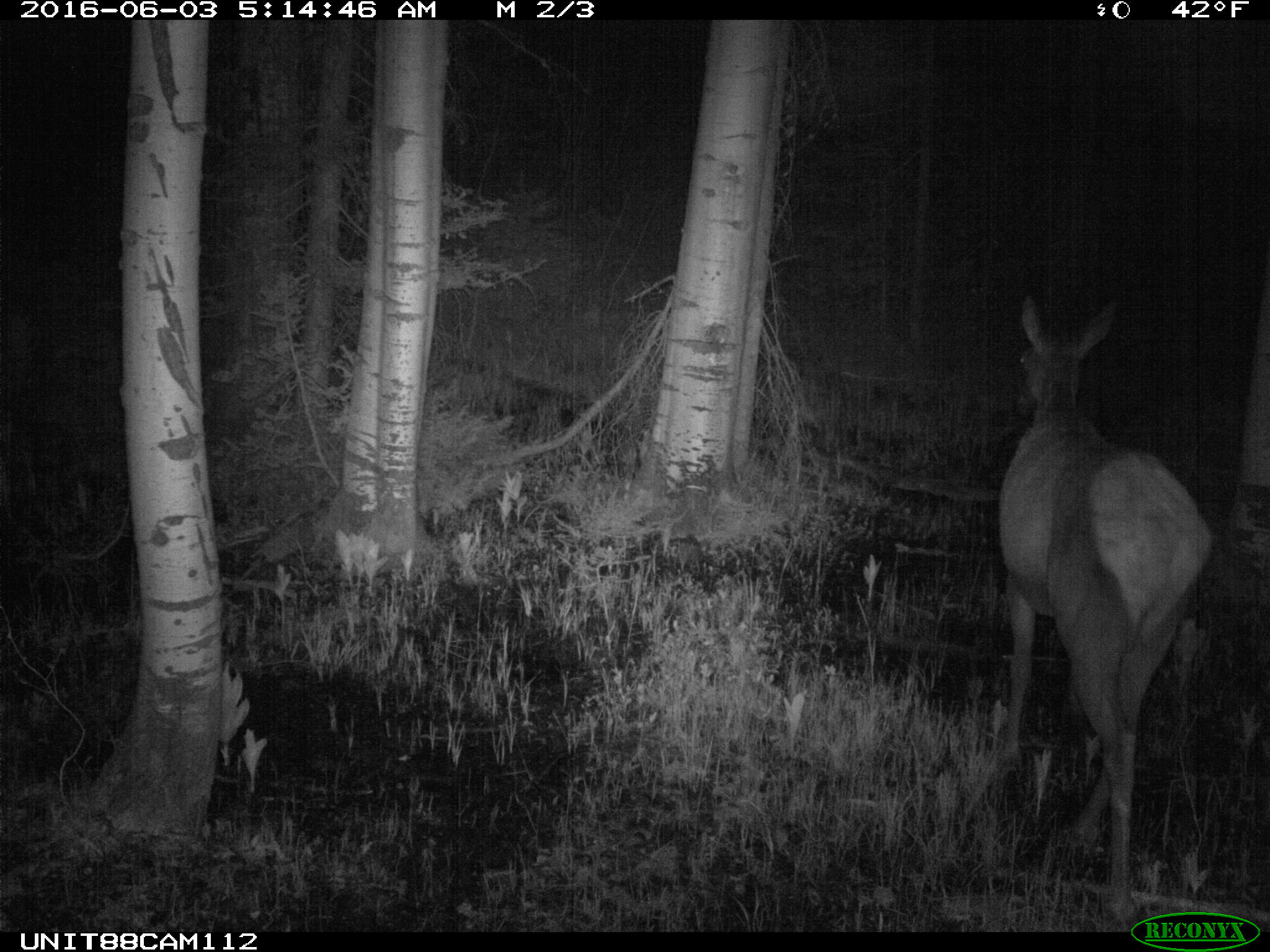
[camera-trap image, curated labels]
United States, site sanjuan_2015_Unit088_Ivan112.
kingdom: Animalia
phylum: Chordata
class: Mammalia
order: Artiodactyla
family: Cervidae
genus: Cervus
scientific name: Cervus elaphus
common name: red deer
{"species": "Cervus elaphus (red deer)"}